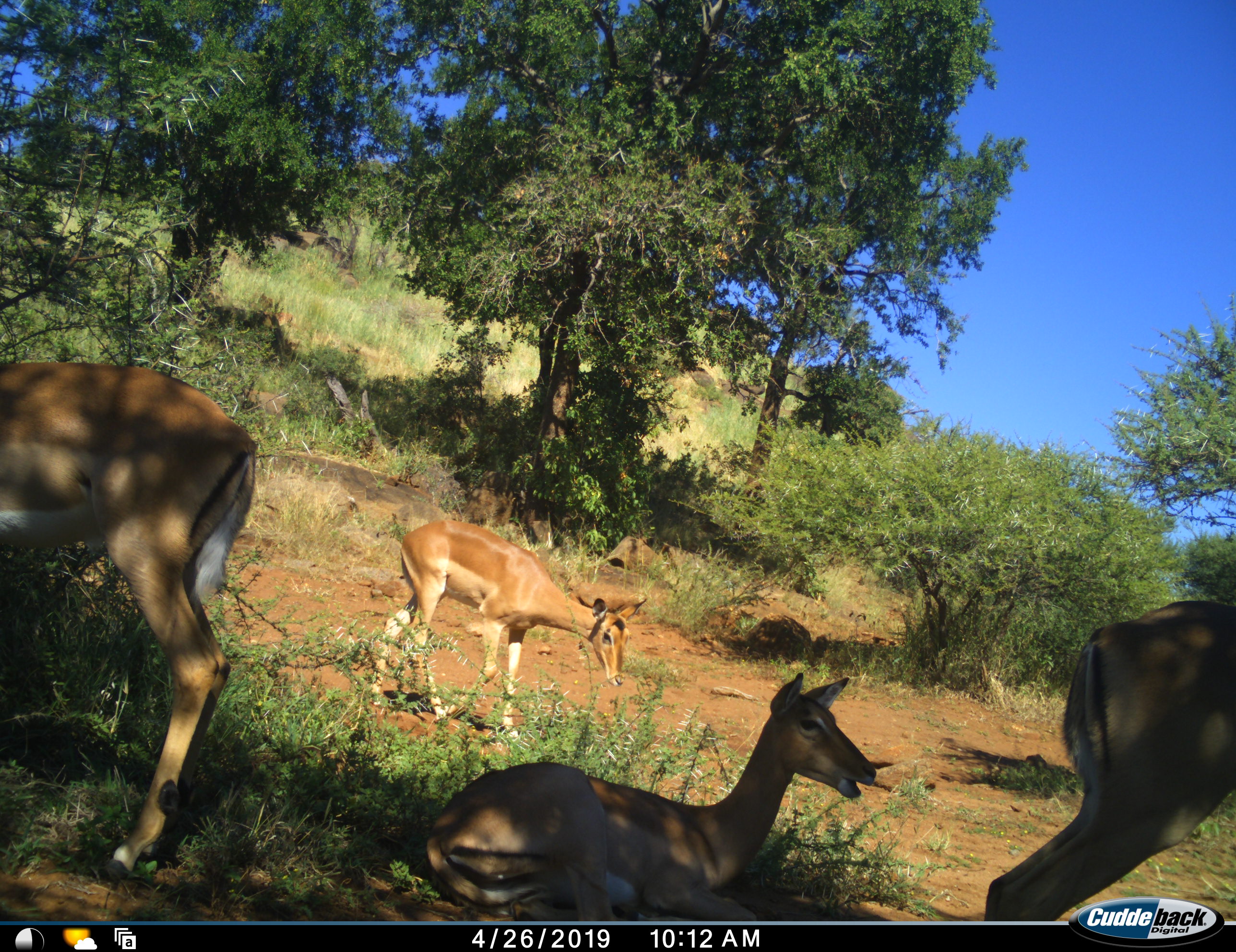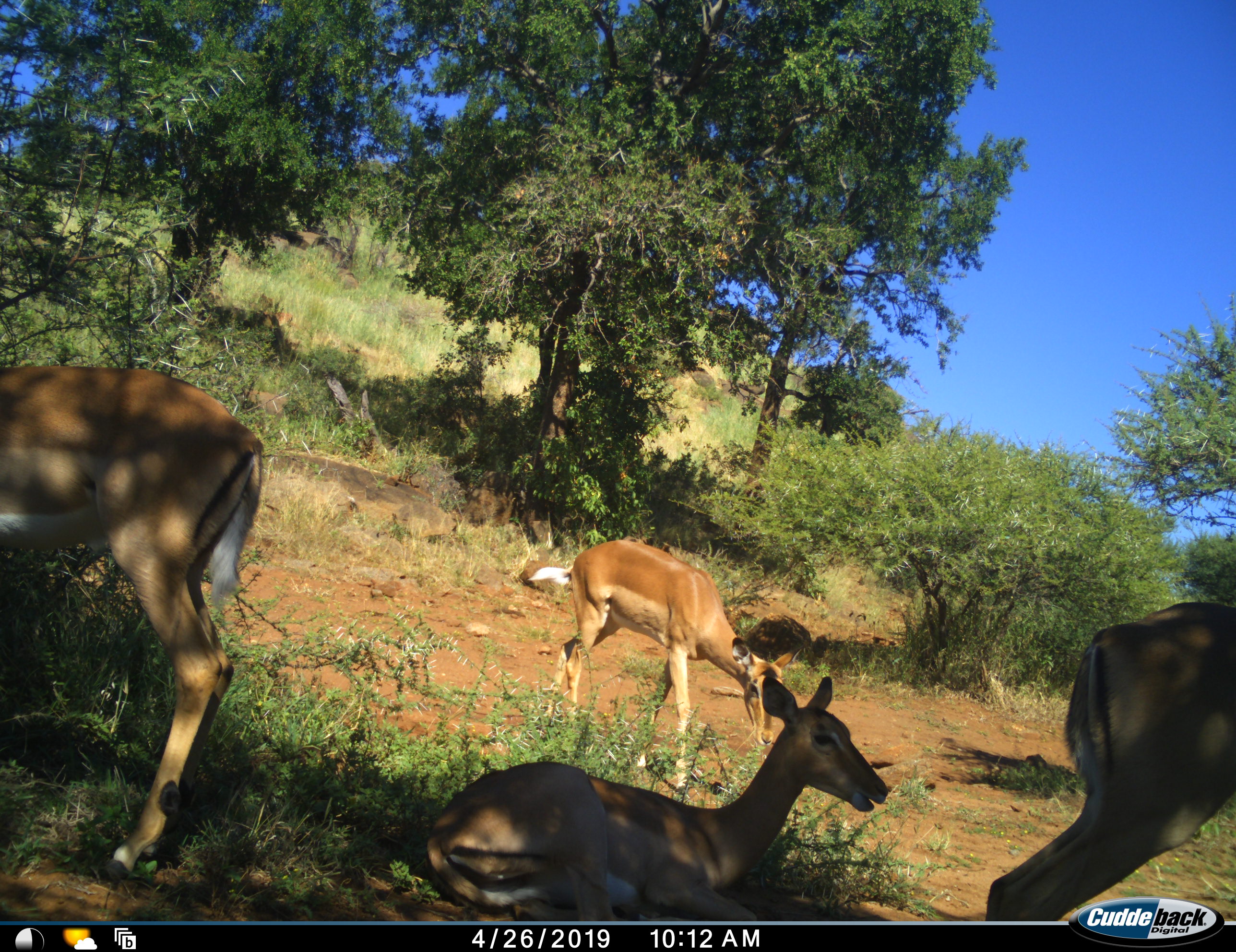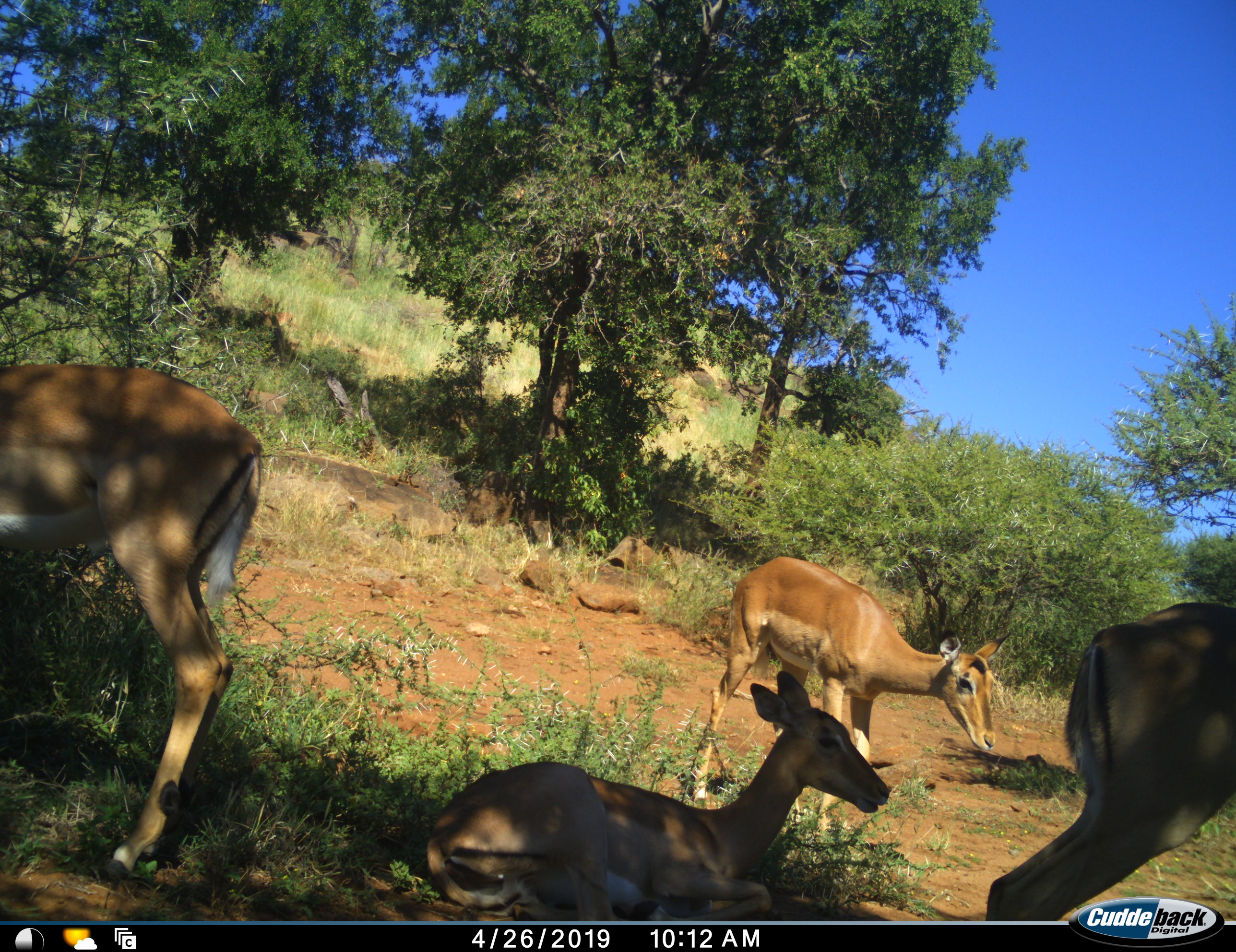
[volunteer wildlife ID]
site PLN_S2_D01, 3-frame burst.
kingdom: Animalia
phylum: Chordata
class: Mammalia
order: Artiodactyla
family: Bovidae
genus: Aepyceros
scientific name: Aepyceros melampus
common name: impala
Impala (Aepyceros melampus), count 4. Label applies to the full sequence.